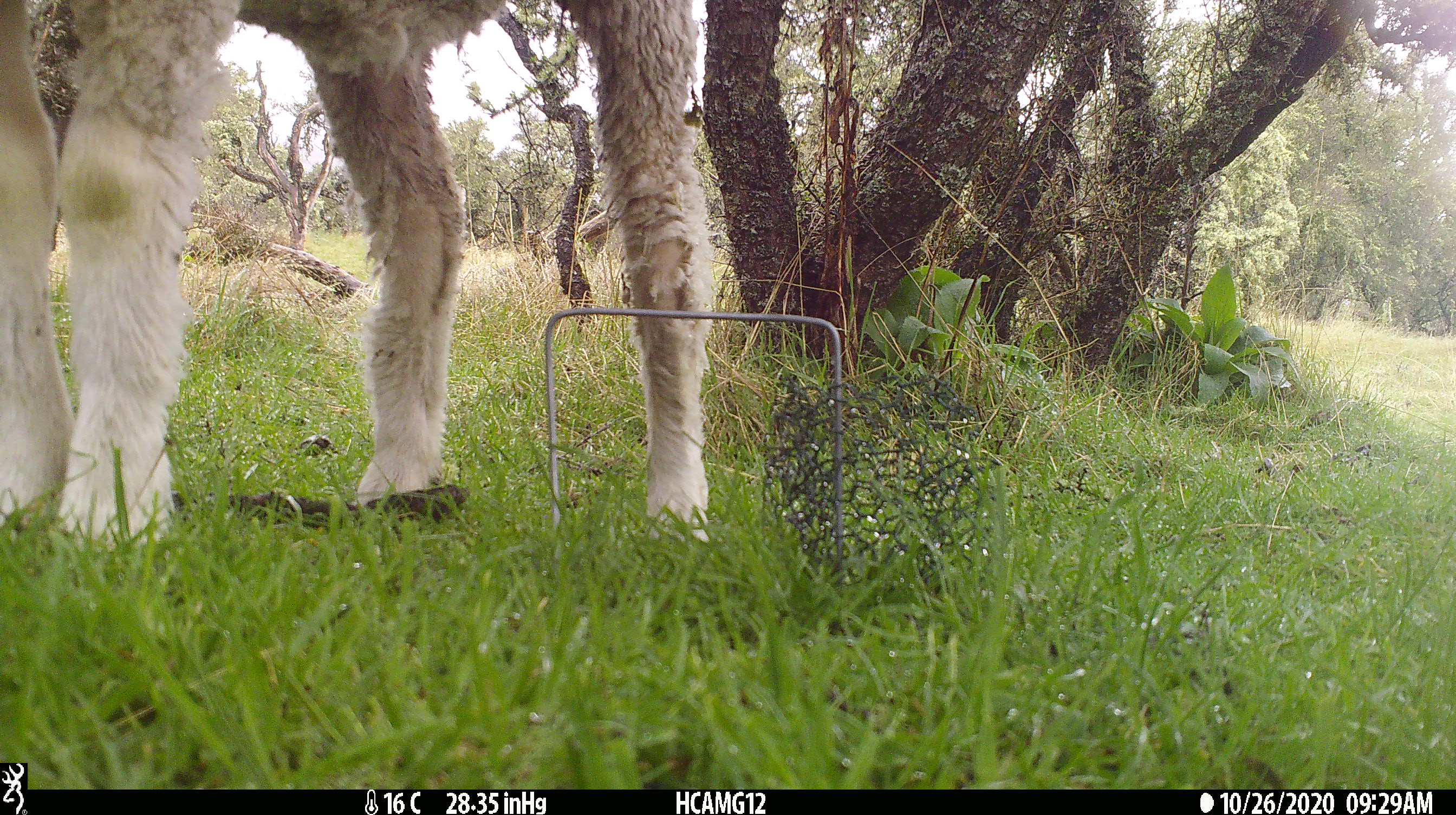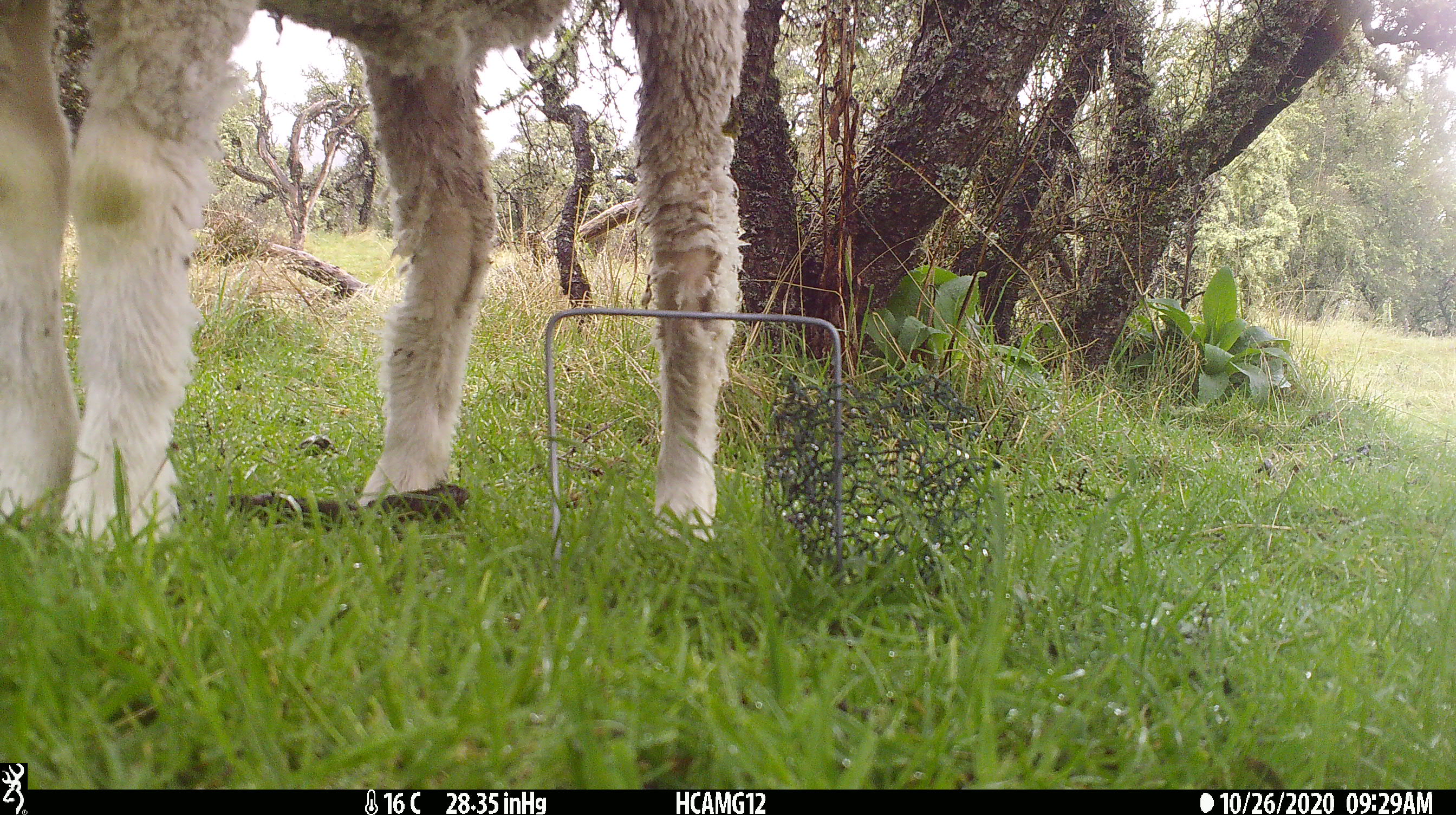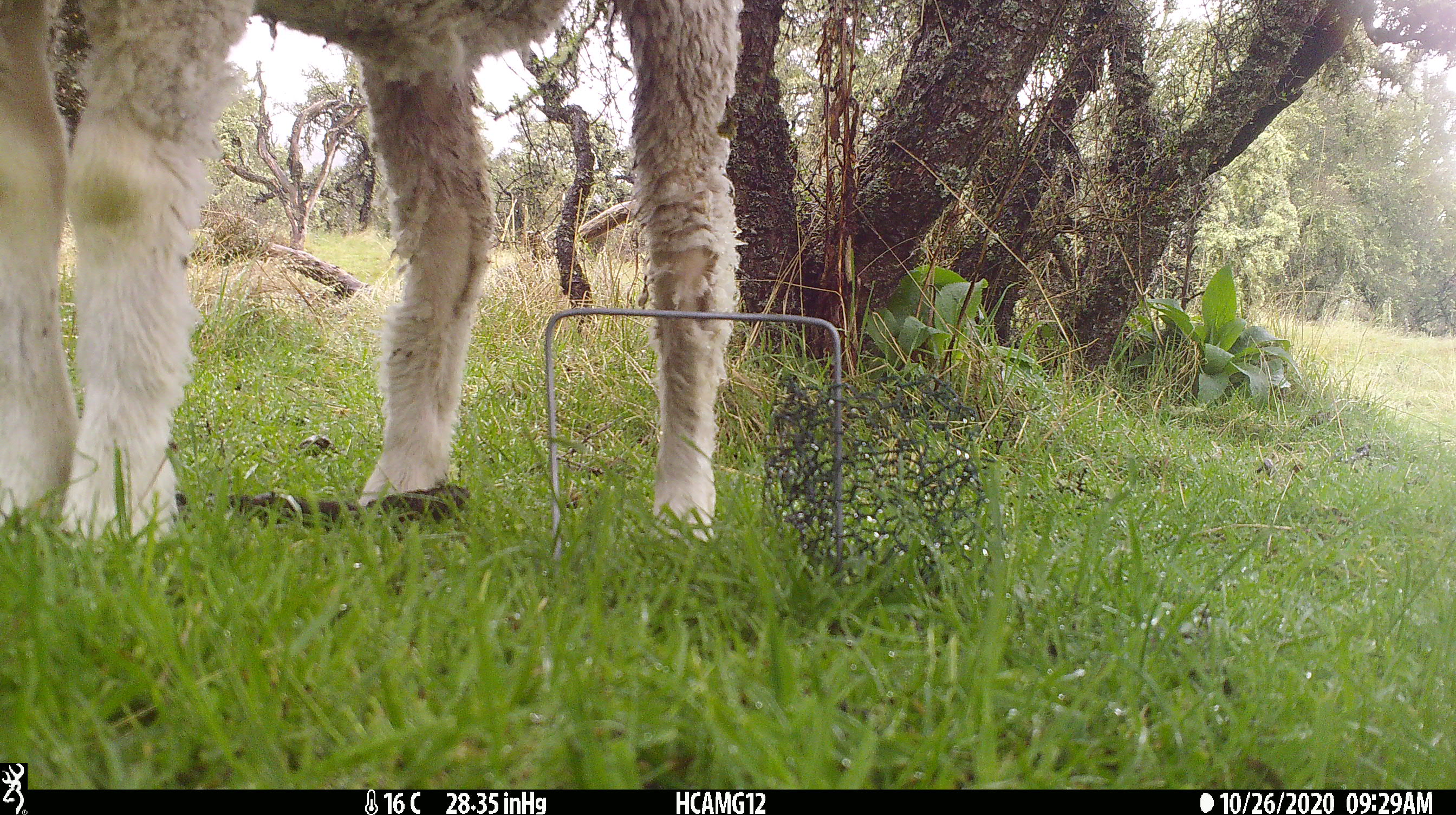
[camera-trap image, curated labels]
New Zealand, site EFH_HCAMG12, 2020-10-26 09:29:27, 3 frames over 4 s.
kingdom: Animalia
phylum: Chordata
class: Mammalia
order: Artiodactyla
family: Bovidae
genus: Ovis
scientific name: Ovis aries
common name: domestic sheep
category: sheep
Sheep (domestic sheep) (Ovis aries).